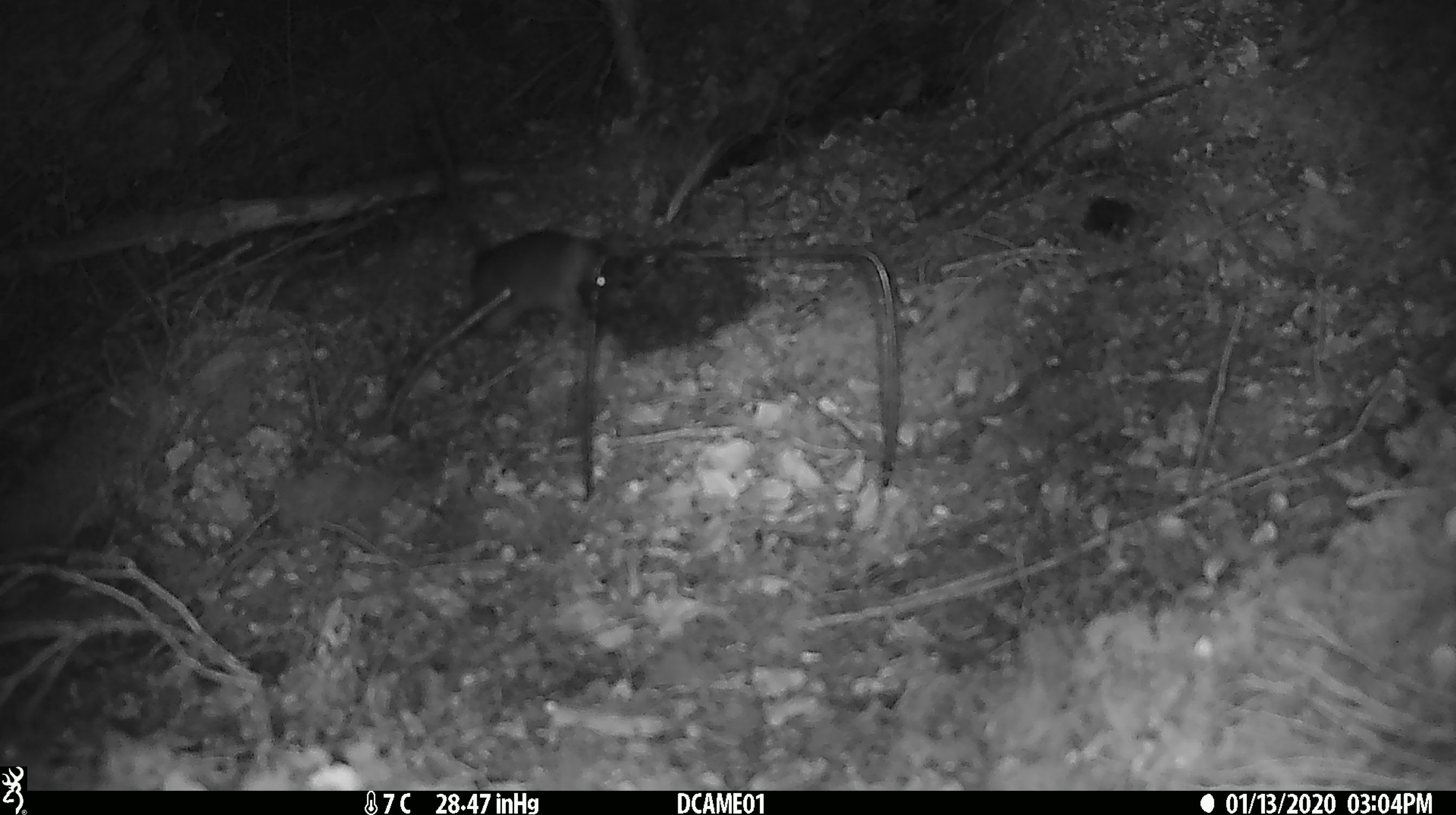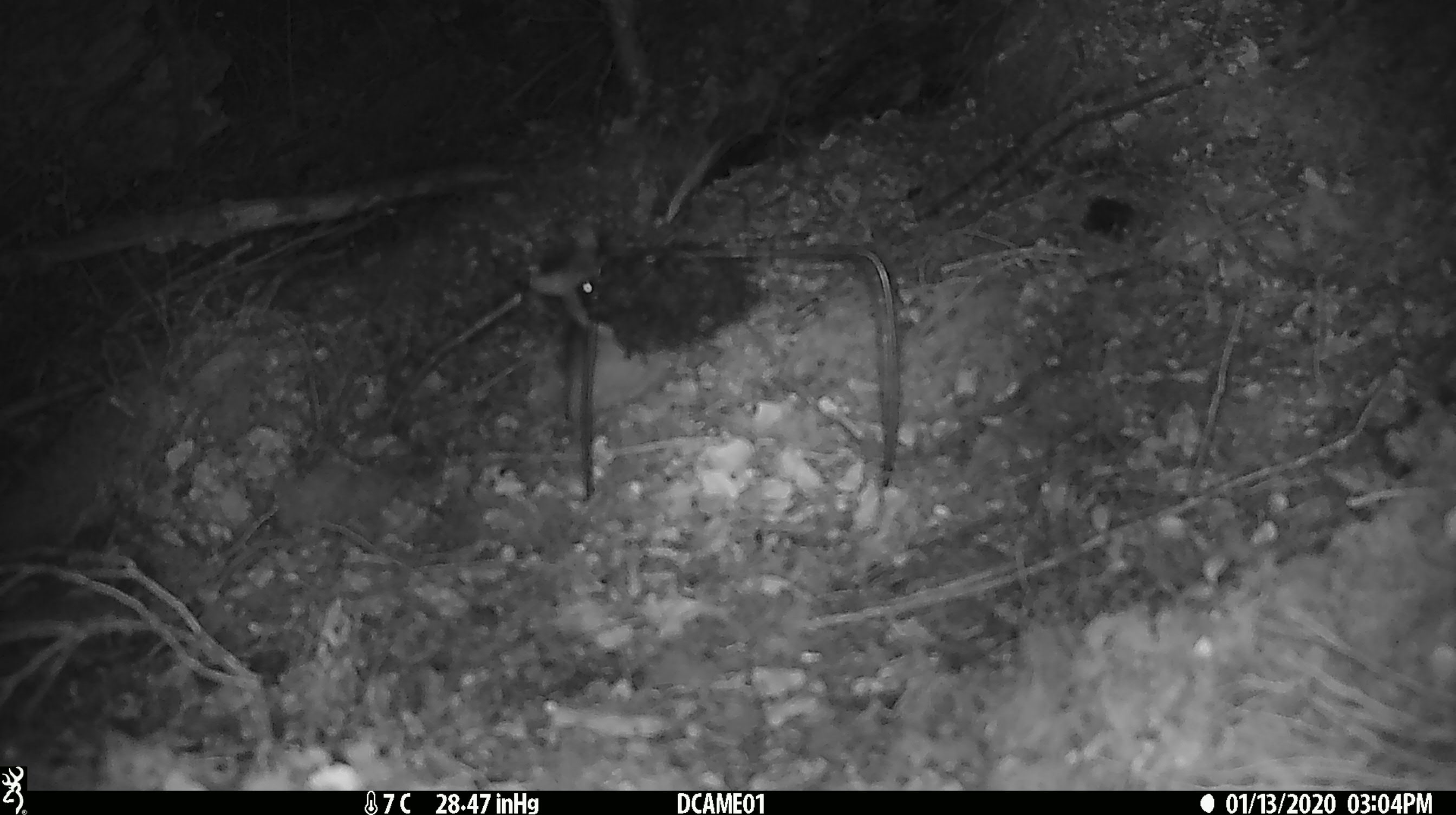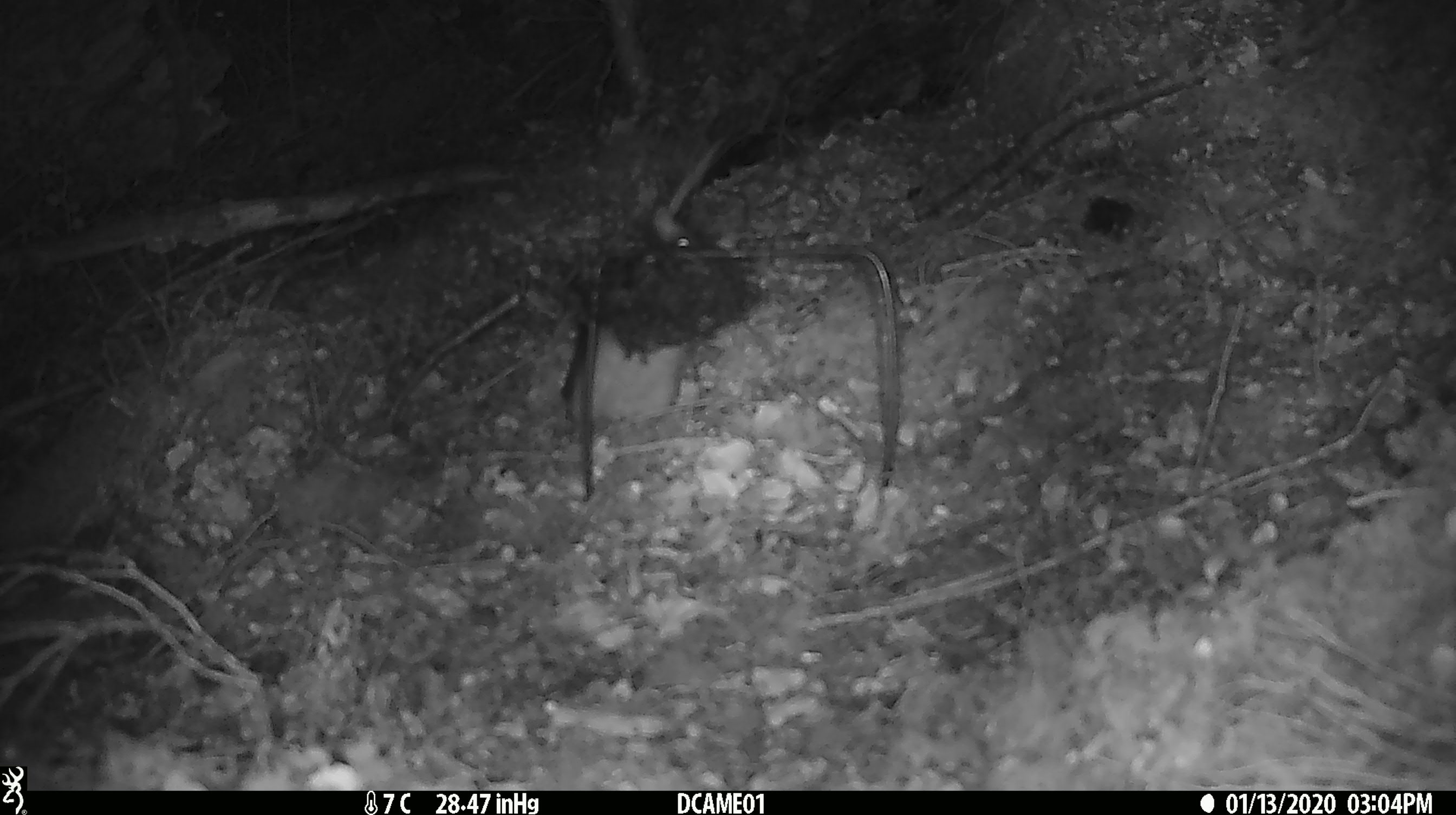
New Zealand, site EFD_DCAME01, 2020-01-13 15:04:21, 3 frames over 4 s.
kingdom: Animalia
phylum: Chordata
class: Mammalia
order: Rodentia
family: Muridae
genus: Rattus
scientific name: Rattus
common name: rat